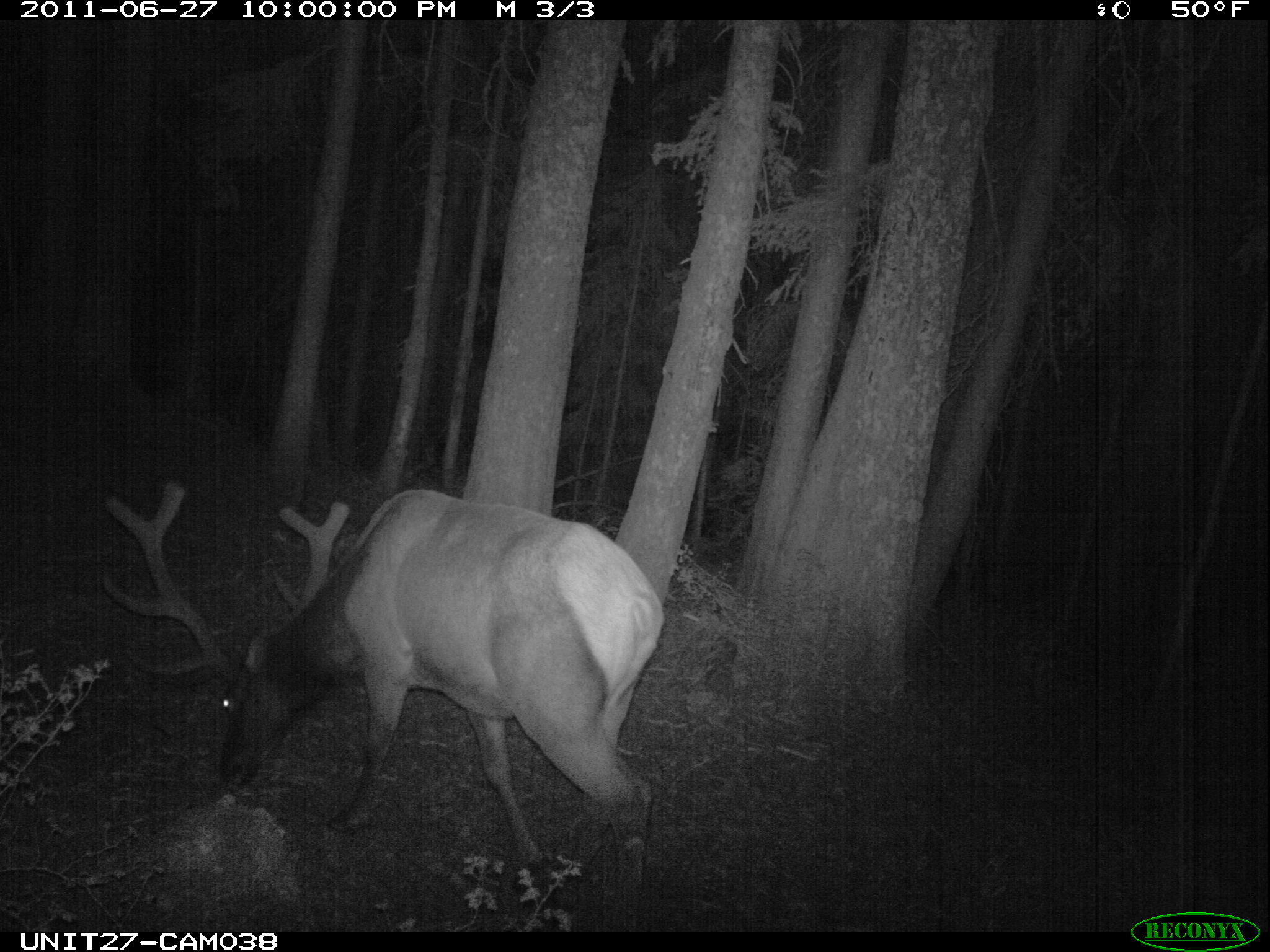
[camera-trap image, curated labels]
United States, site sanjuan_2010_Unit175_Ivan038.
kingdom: Animalia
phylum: Chordata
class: Mammalia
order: Artiodactyla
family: Cervidae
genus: Cervus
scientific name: Cervus elaphus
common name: red deer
Cervus elaphus (red deer).